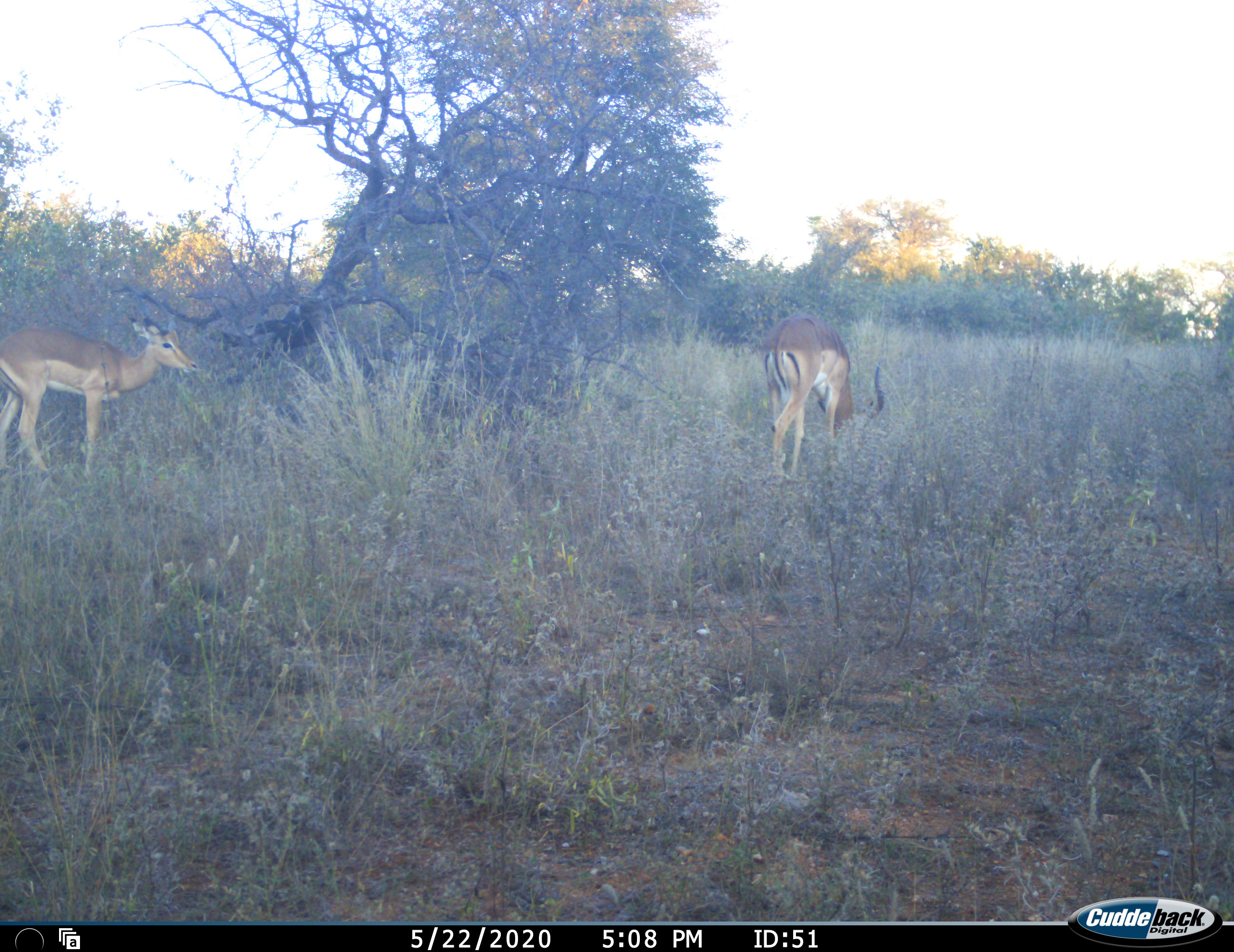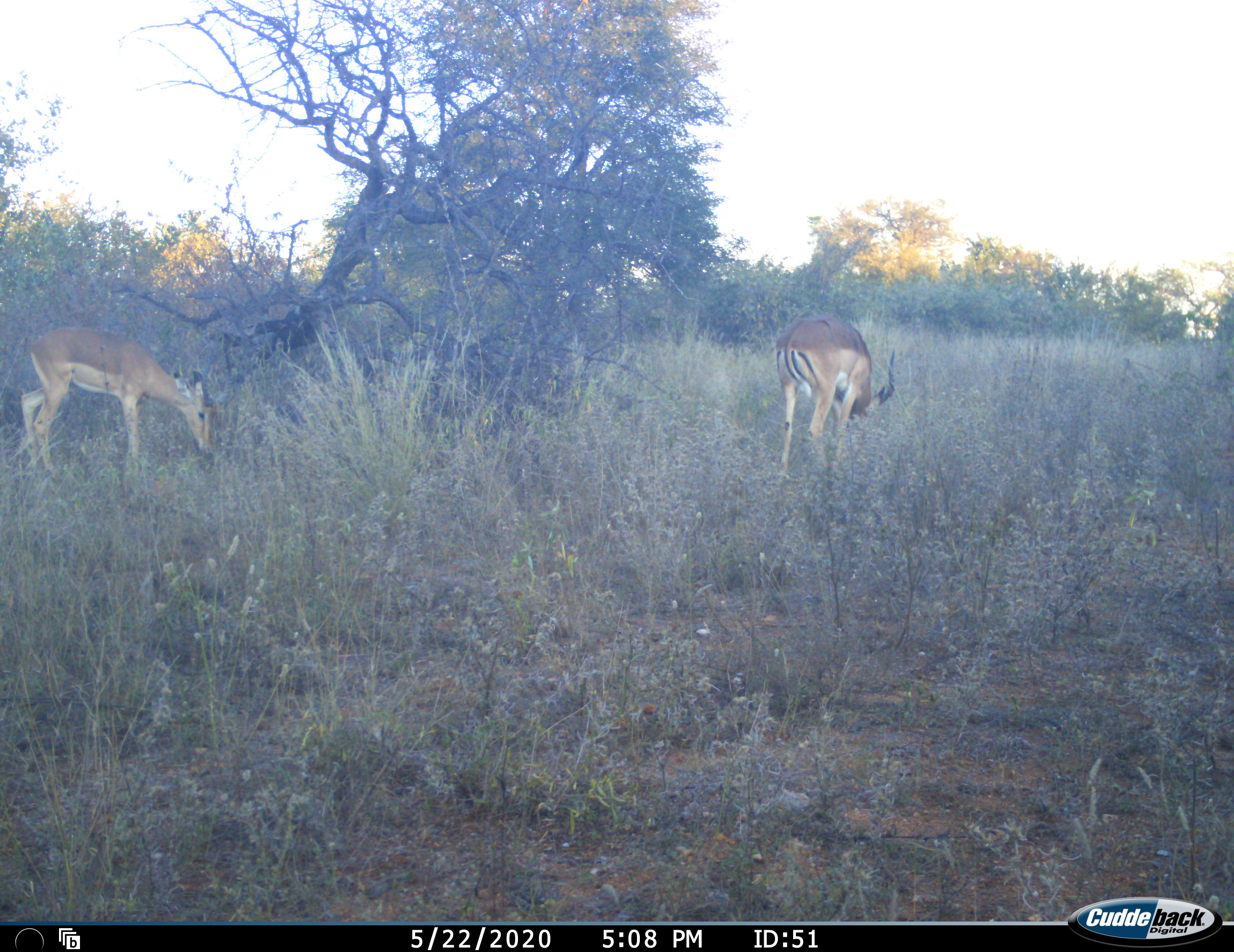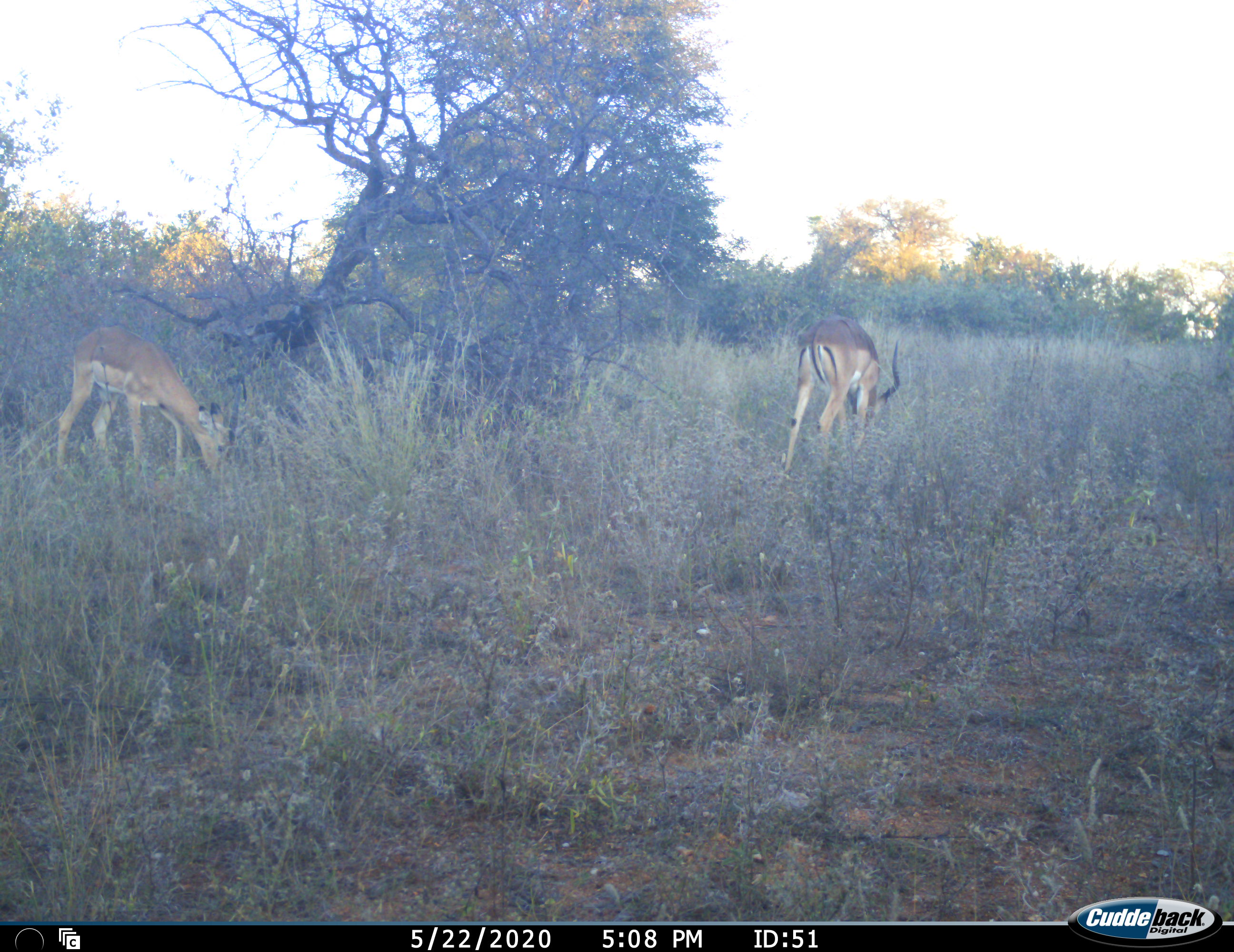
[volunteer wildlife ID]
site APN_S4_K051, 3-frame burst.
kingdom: Animalia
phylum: Chordata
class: Mammalia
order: Artiodactyla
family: Bovidae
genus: Aepyceros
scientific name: Aepyceros melampus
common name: impala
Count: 2.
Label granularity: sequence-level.